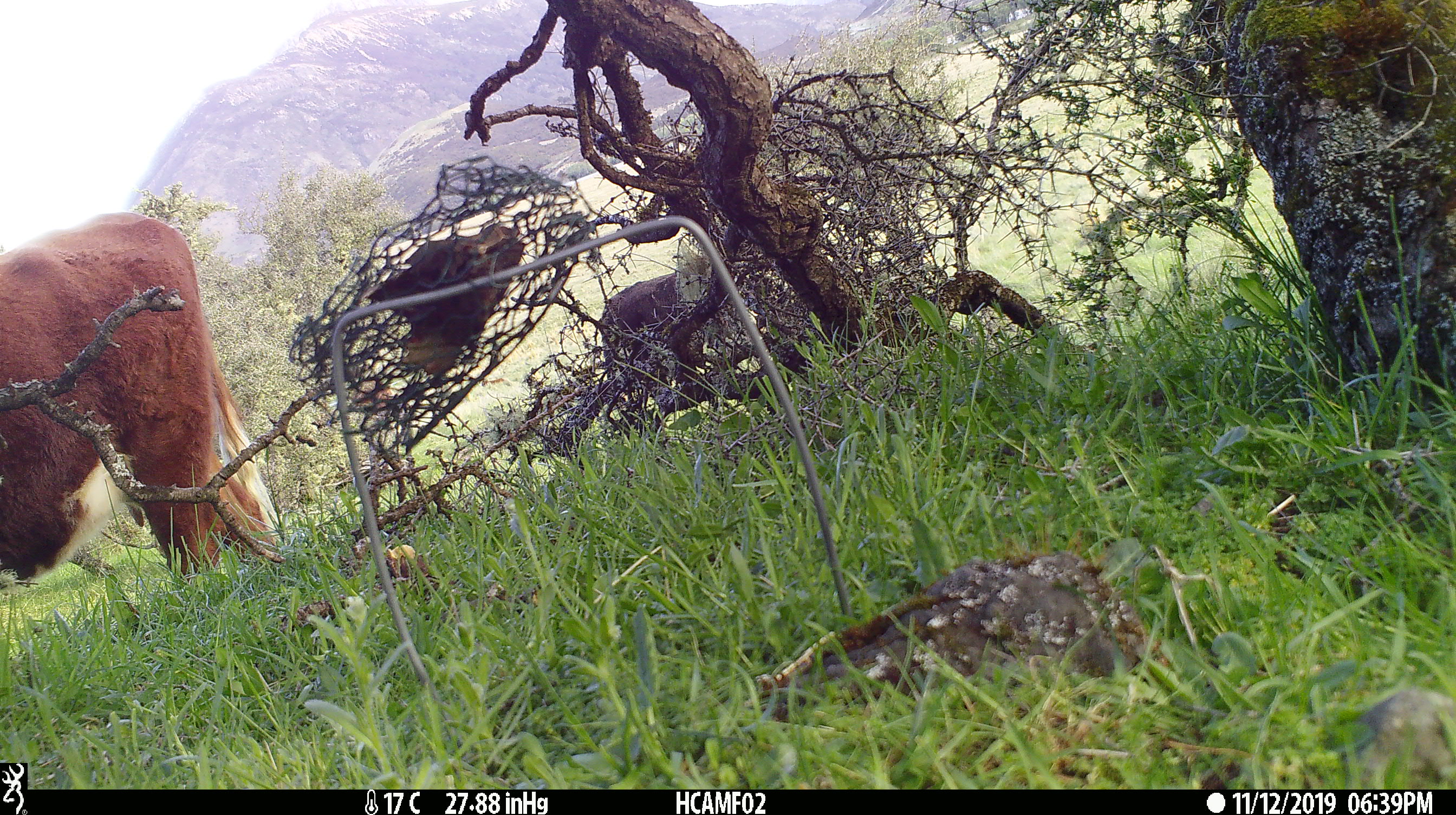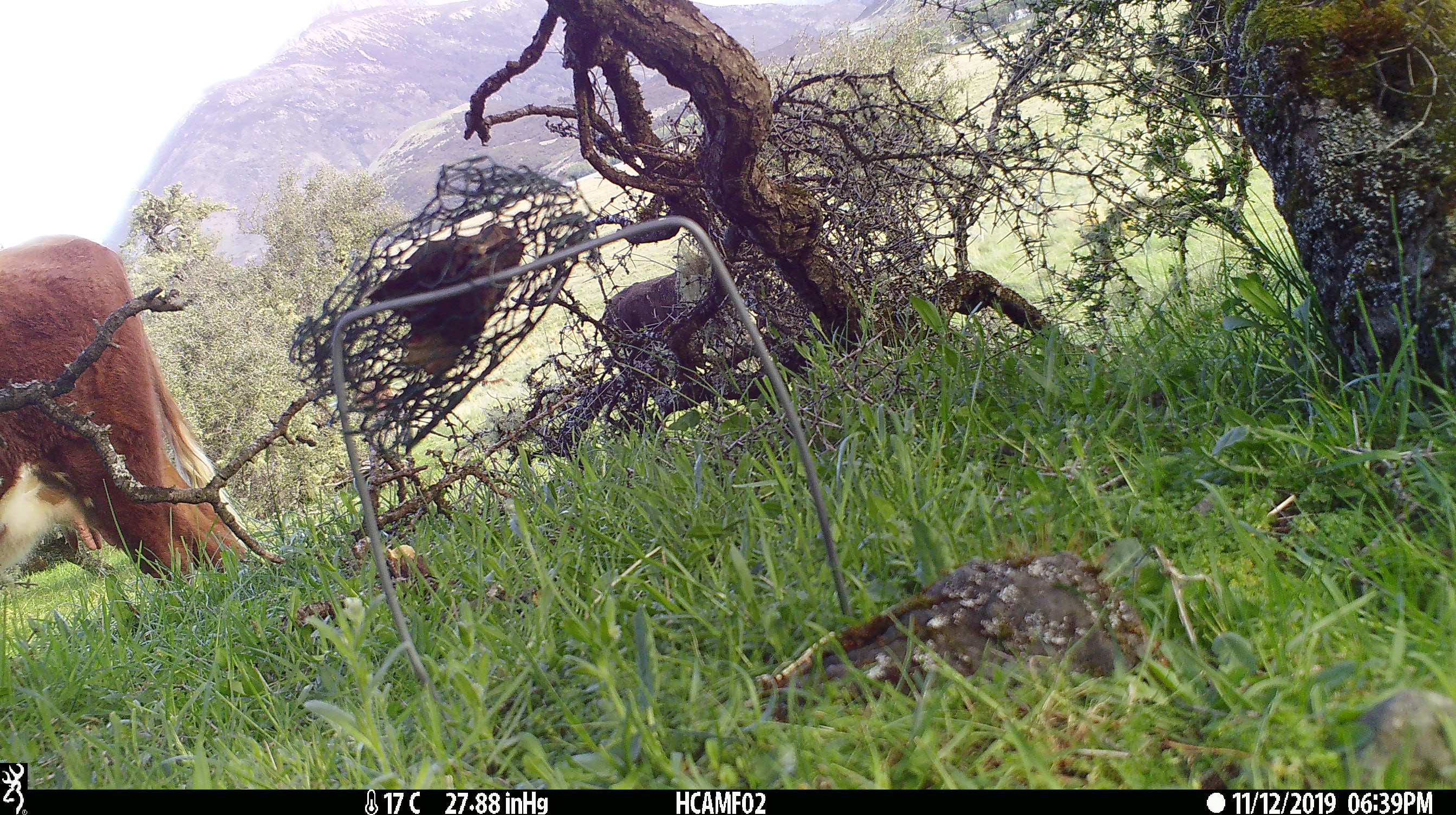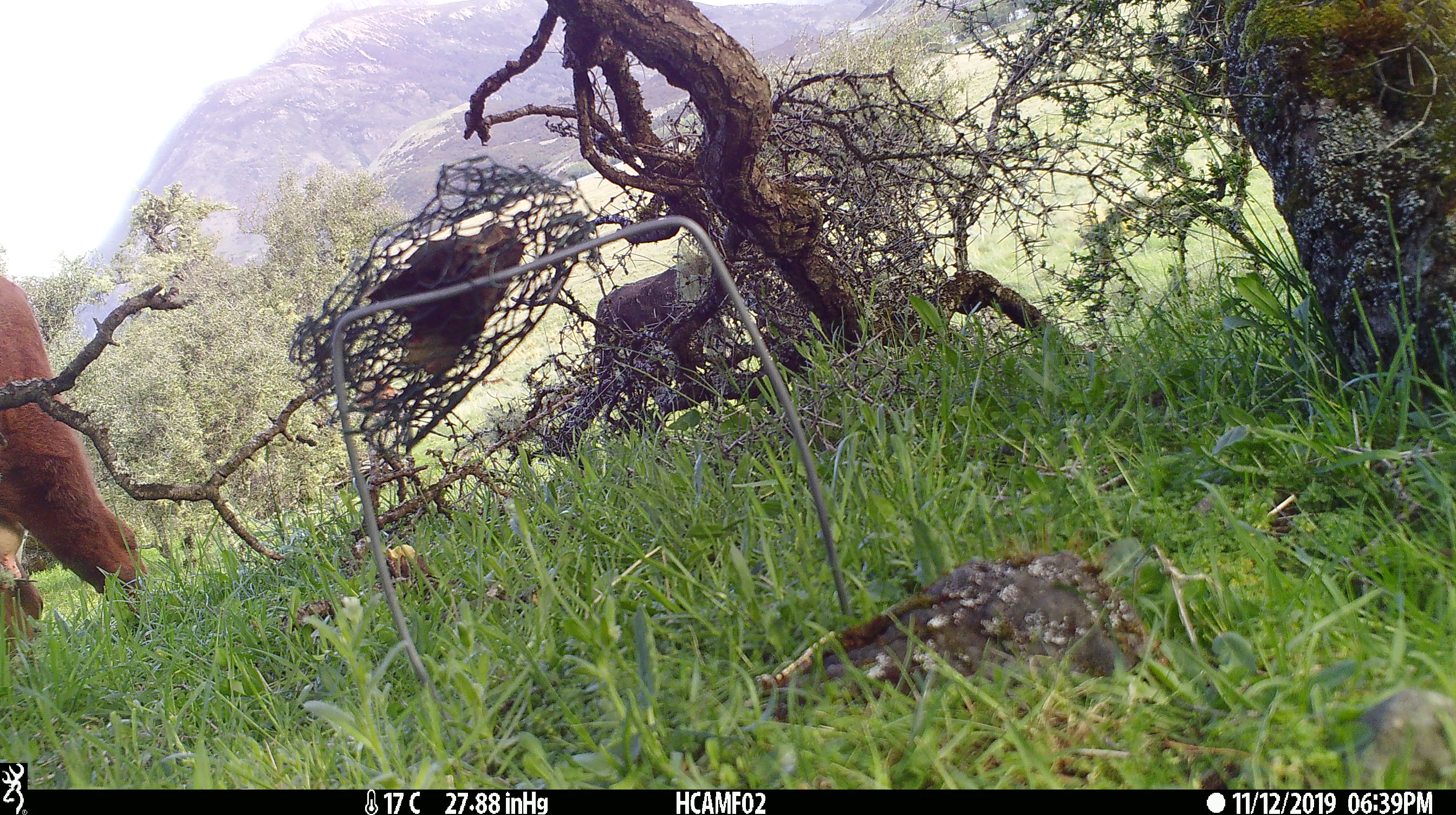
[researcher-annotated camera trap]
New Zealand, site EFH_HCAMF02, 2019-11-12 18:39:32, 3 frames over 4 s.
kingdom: Animalia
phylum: Chordata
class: Mammalia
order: Artiodactyla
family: Bovidae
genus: Bos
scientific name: Bos taurus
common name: domestic cow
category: cow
Cow (domestic cow) (Bos taurus).